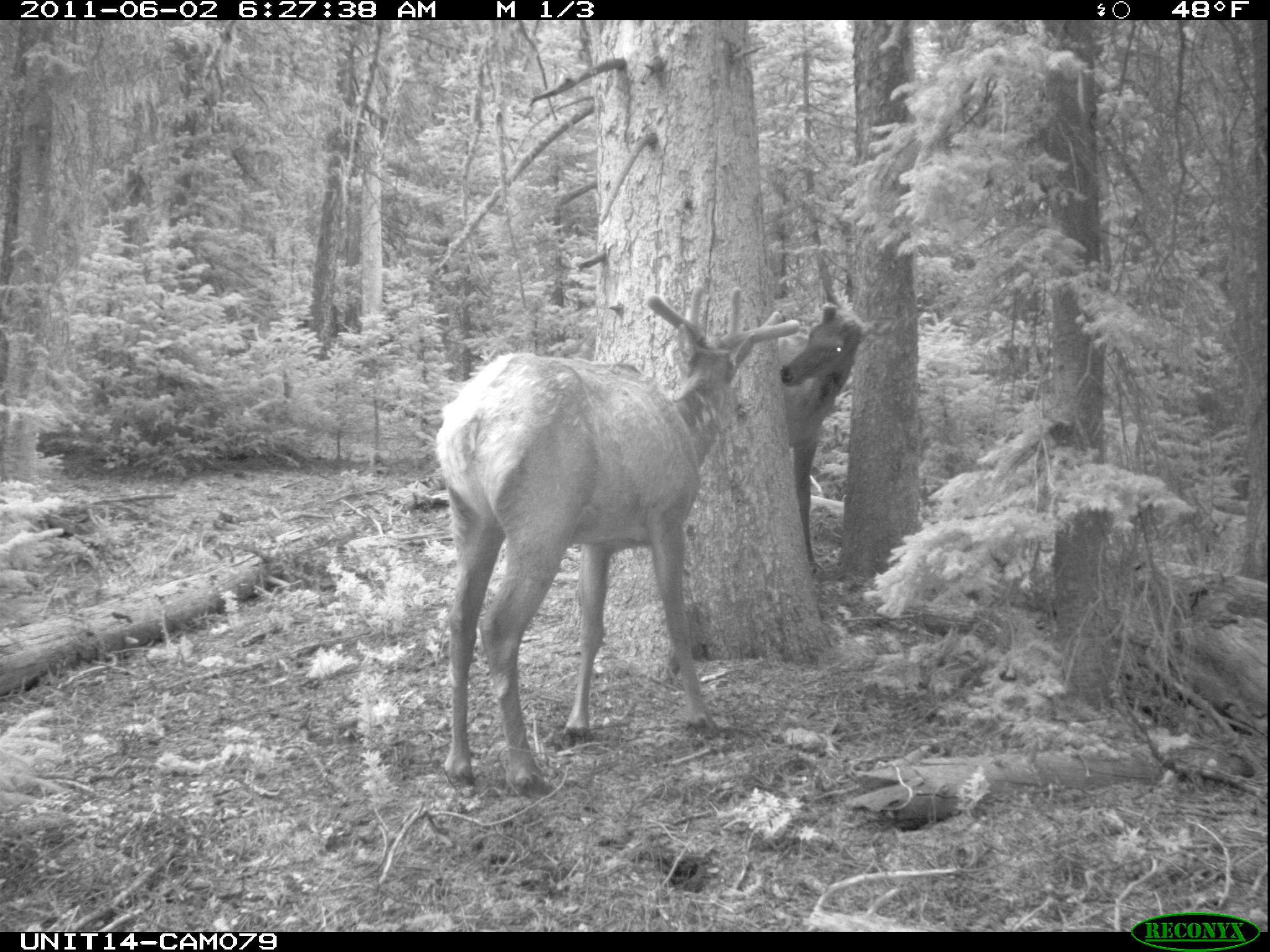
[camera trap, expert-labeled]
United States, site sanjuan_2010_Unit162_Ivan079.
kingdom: Animalia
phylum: Chordata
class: Mammalia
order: Artiodactyla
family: Cervidae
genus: Cervus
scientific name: Cervus elaphus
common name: red deer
Cervus elaphus (red deer).